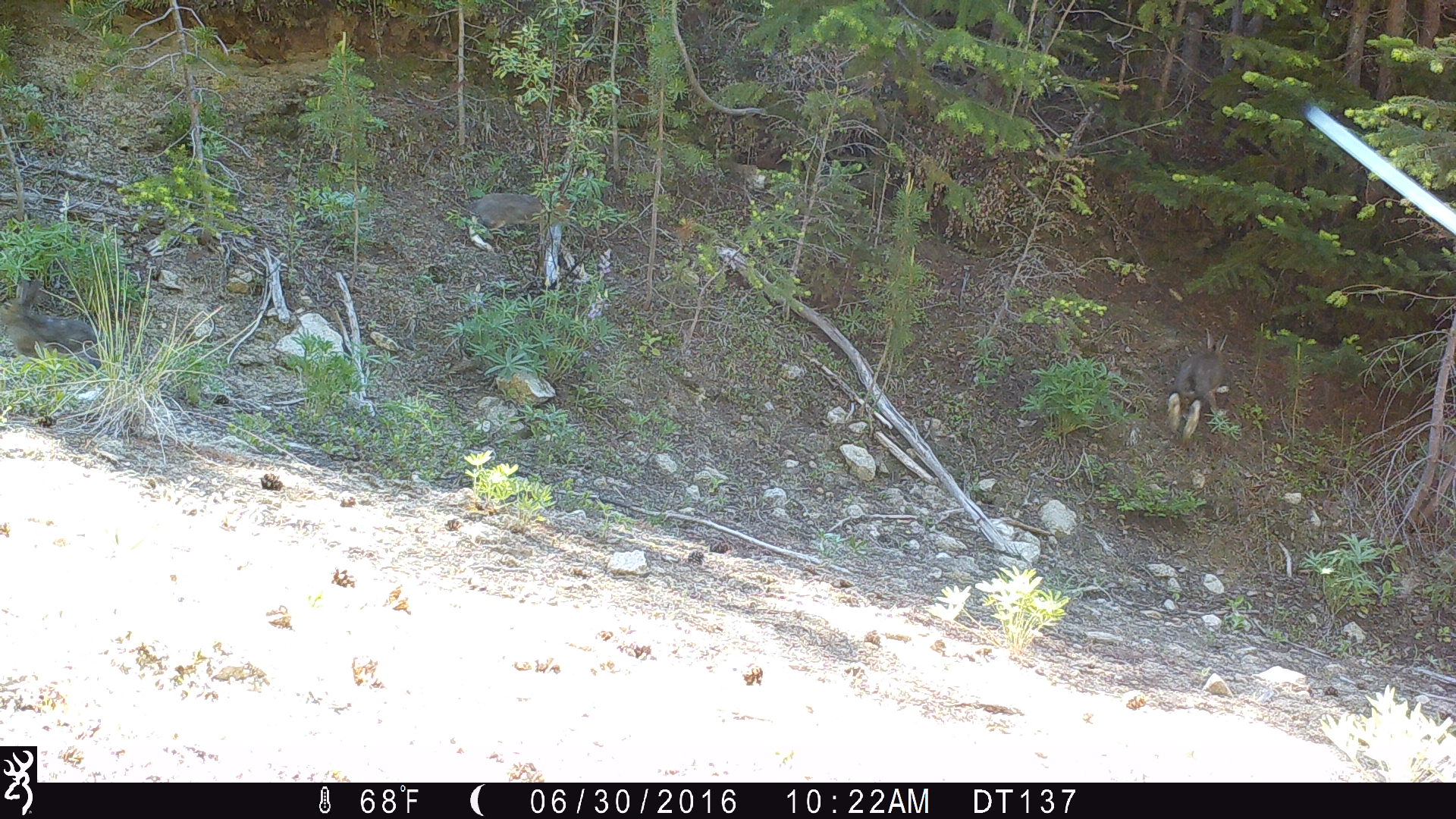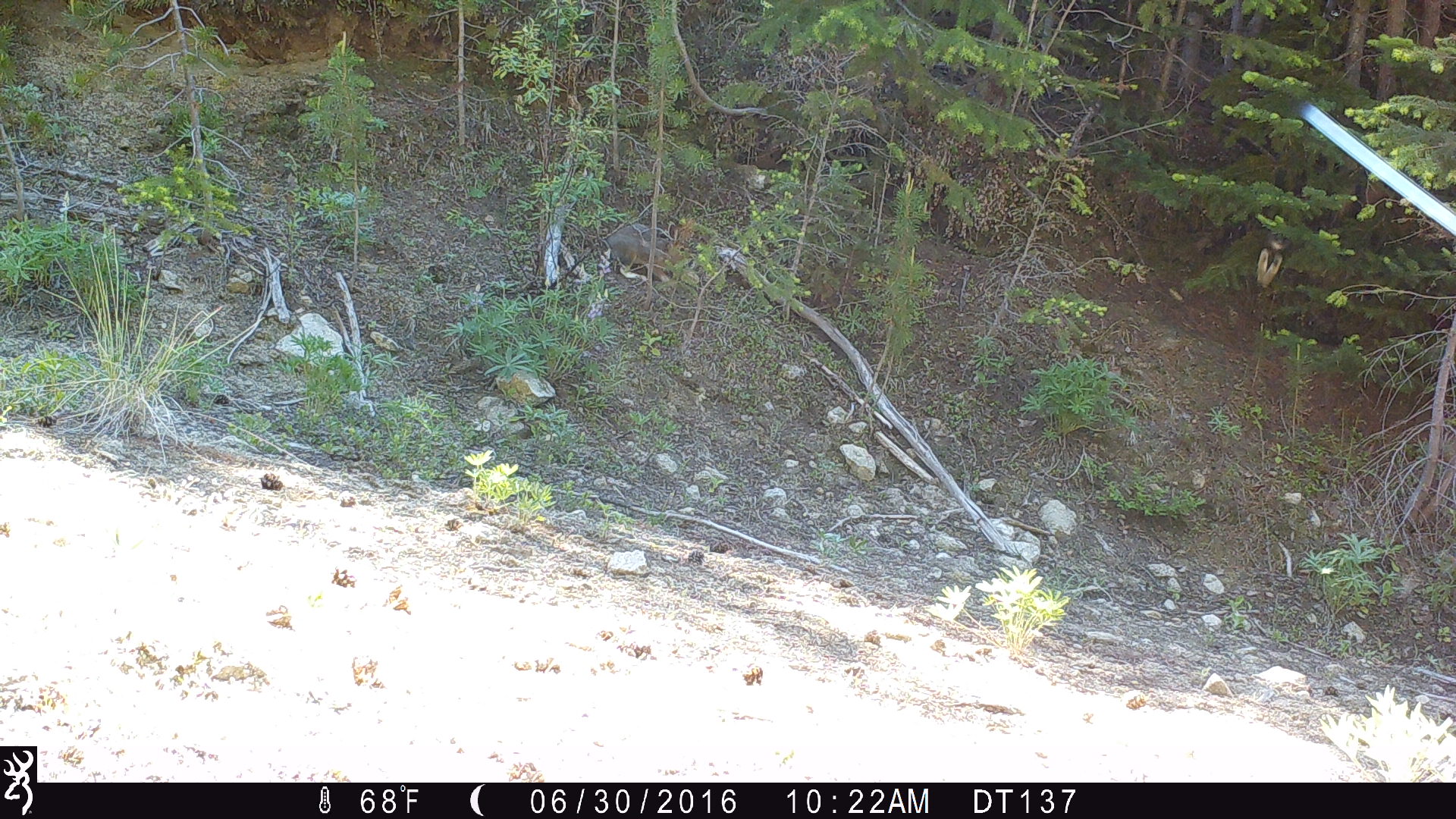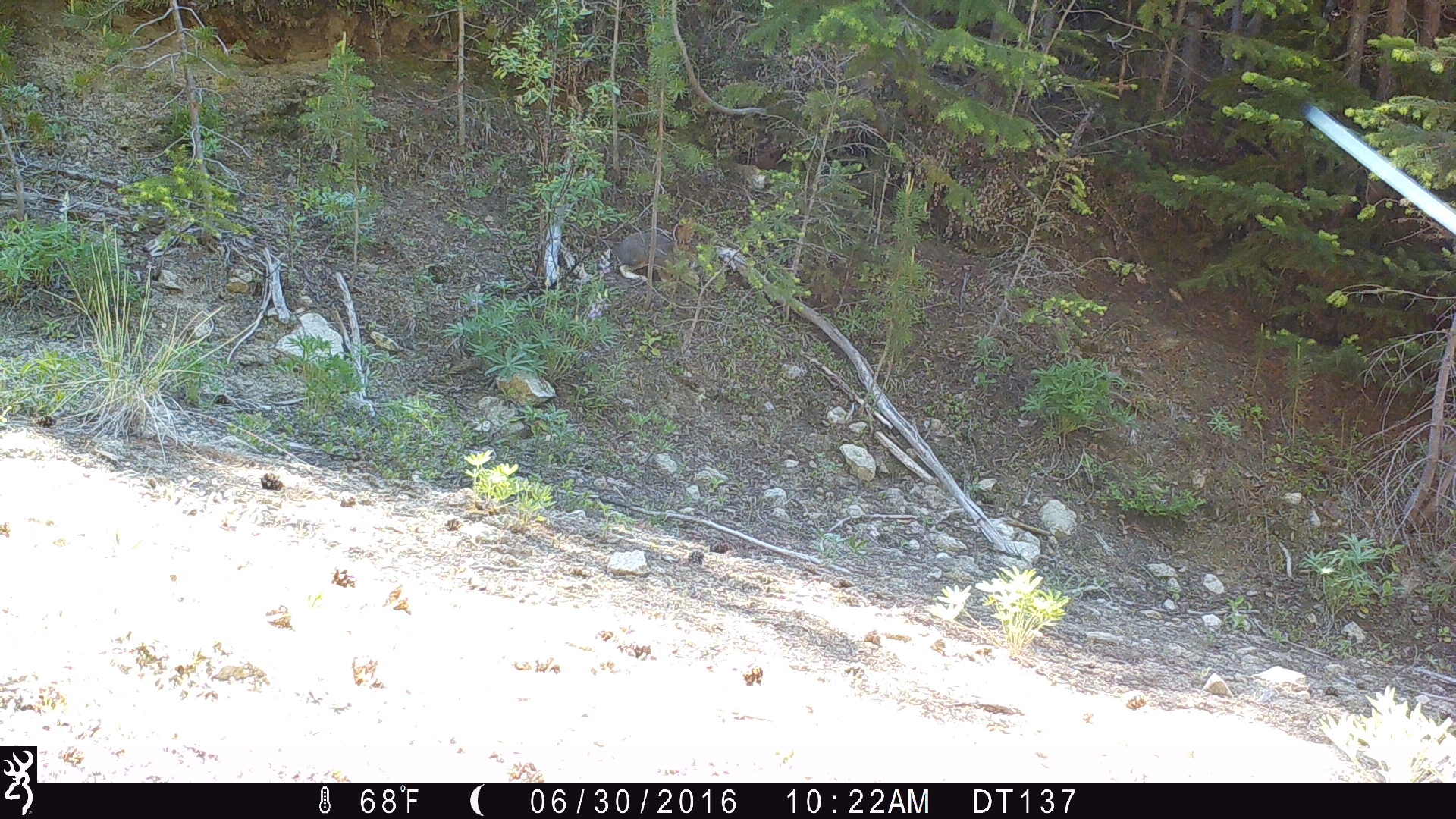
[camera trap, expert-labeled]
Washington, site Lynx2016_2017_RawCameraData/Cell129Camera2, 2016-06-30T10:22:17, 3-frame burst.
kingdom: Animalia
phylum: Chordata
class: Mammalia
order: Lagomorpha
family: Leporidae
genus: Lepus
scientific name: Lepus americanus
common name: snowshoe hare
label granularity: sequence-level